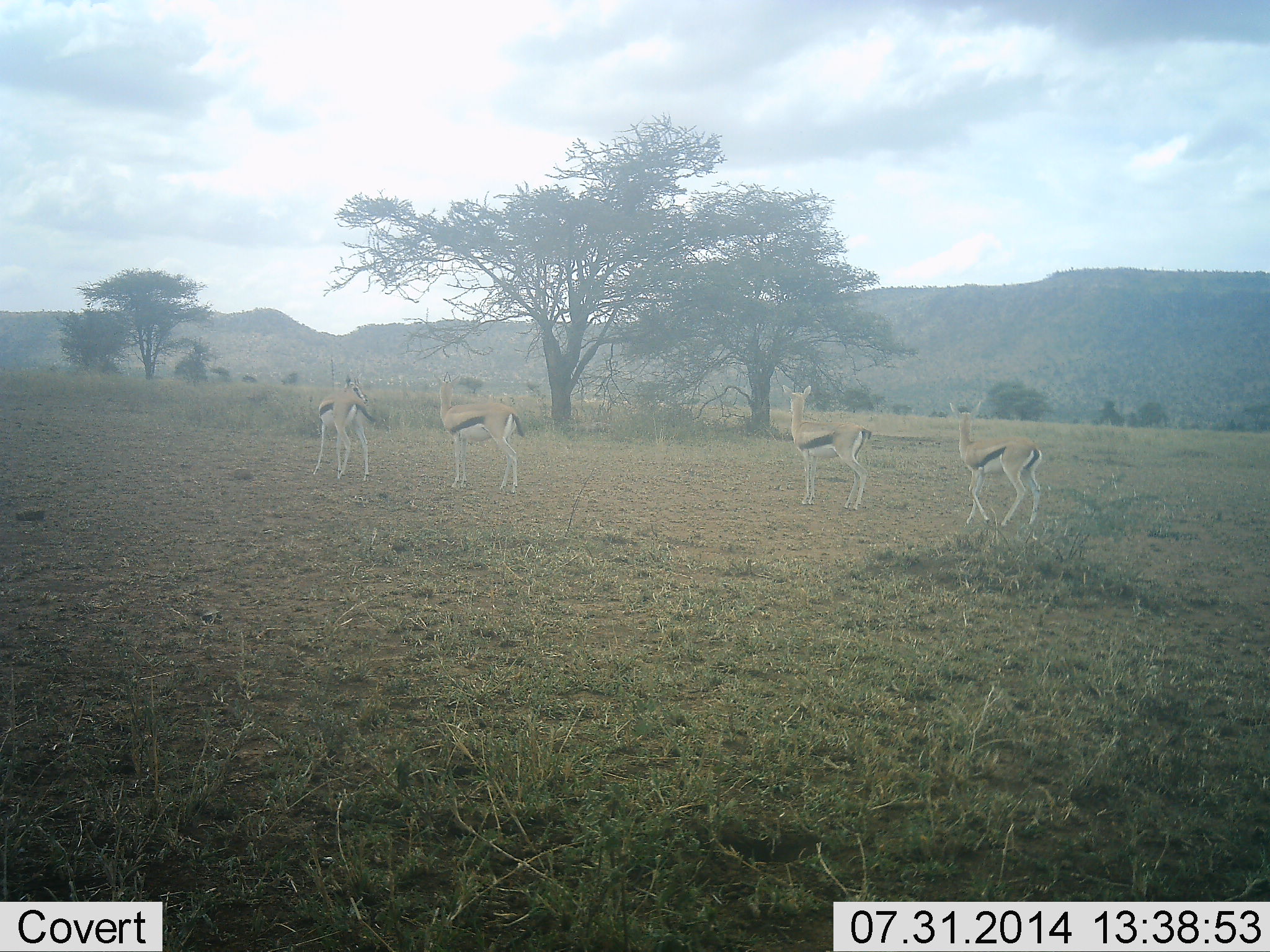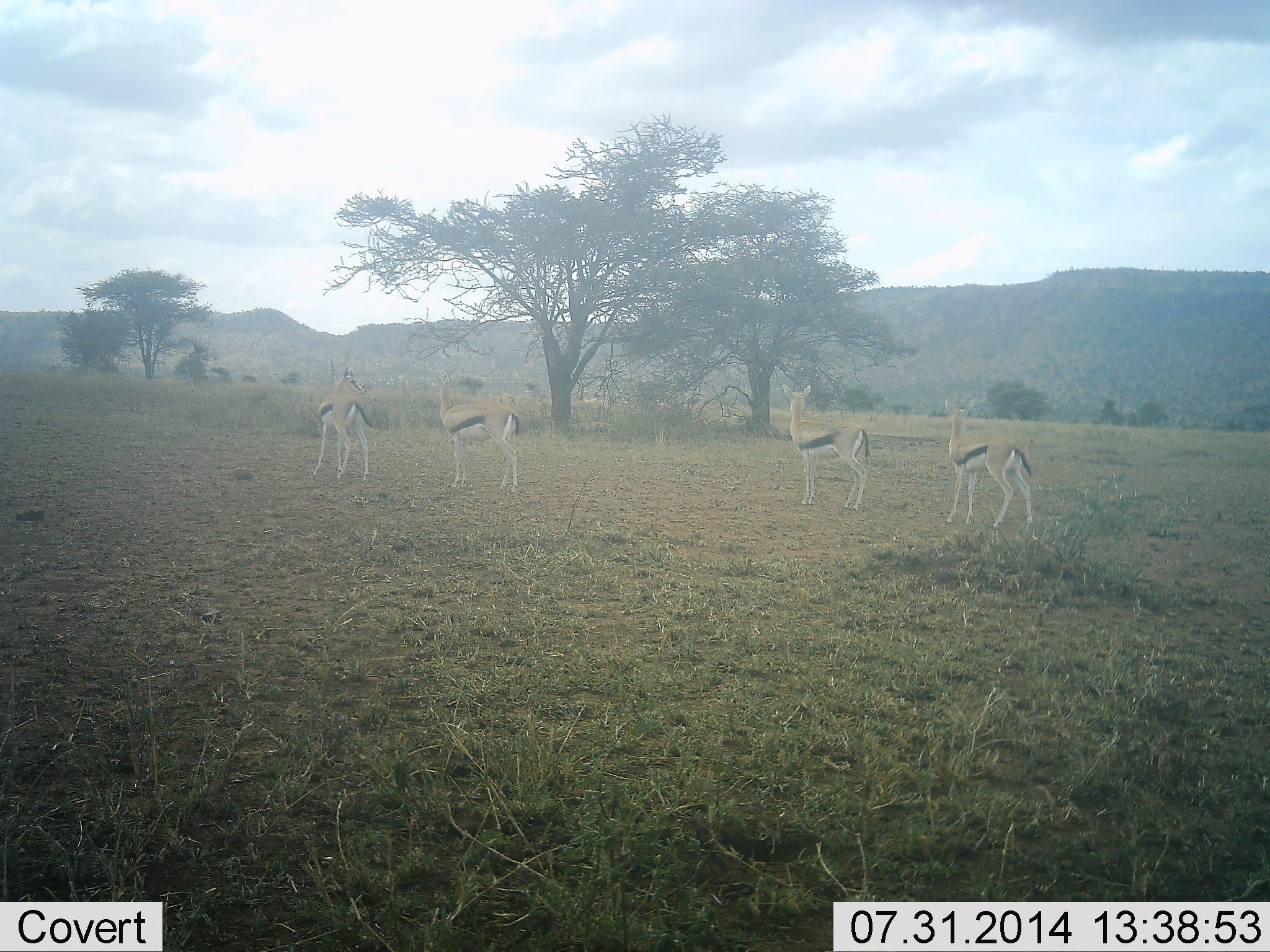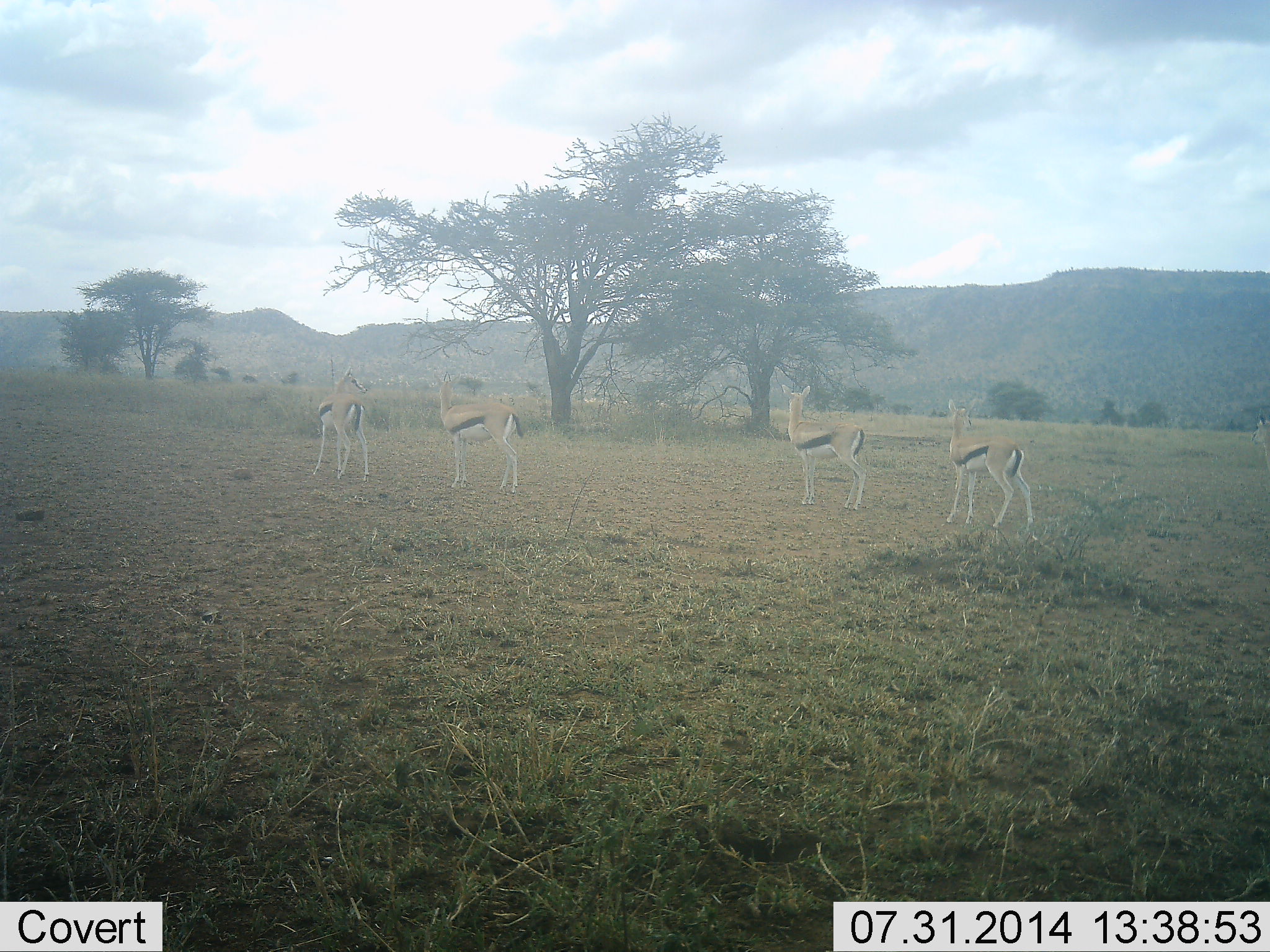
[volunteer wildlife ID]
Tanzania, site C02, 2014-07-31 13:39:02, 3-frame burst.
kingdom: Animalia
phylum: Chordata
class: Mammalia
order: Artiodactyla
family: Bovidae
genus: Eudorcas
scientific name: Eudorcas thomsonii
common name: thomson's gazelle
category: gazellethomsons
Gazellethomsons (thomson's gazelle) (Eudorcas thomsonii), count 4. Behavior (volunteer vote fractions): standing 90%, resting 0%, moving 40%, interacting 0%. Young present (vote fraction): 0%. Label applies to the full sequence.